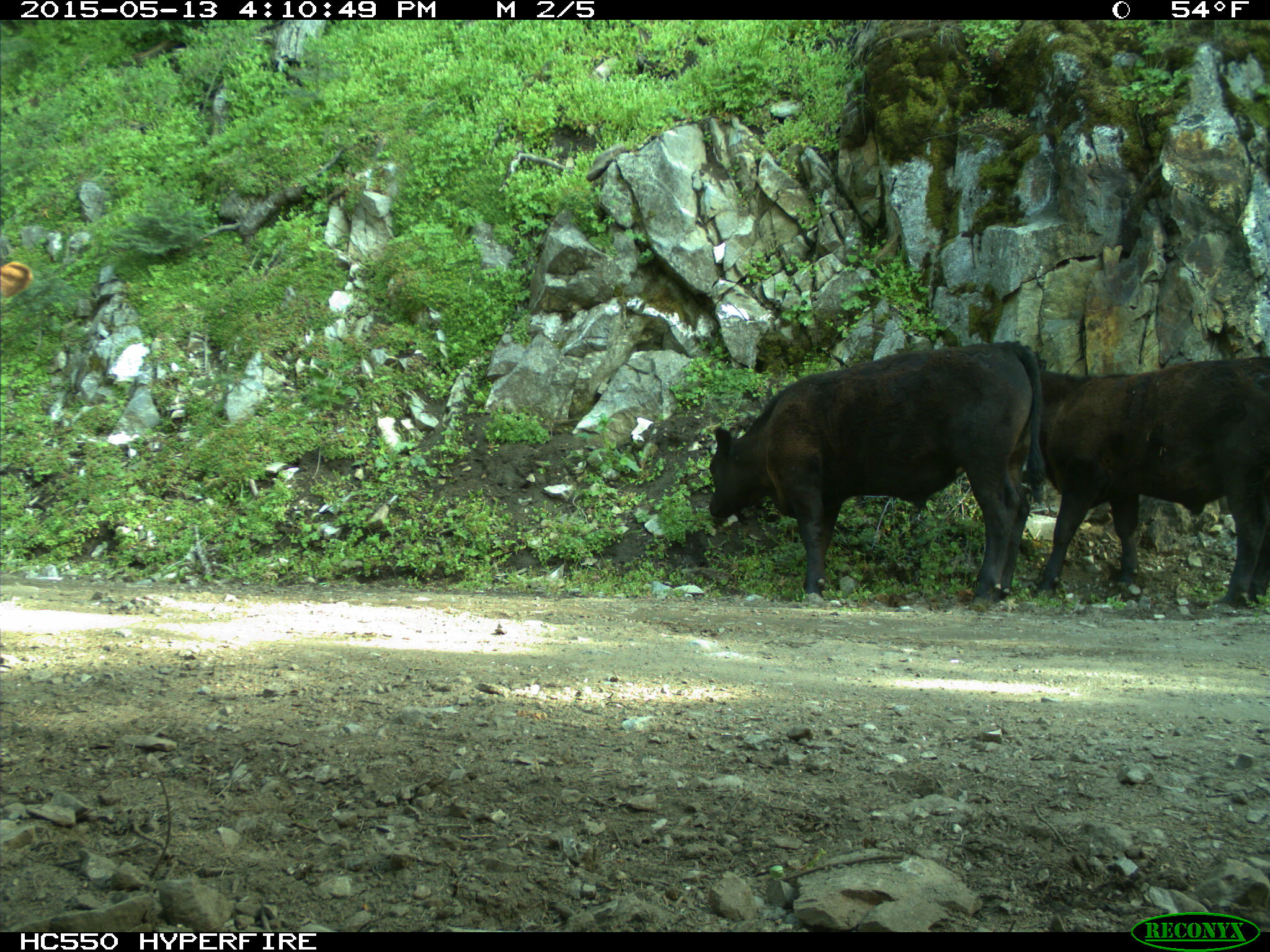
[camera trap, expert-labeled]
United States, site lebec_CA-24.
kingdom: Animalia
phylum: Chordata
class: Mammalia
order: Artiodactyla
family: Bovidae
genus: Bos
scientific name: Bos taurus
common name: domestic cow